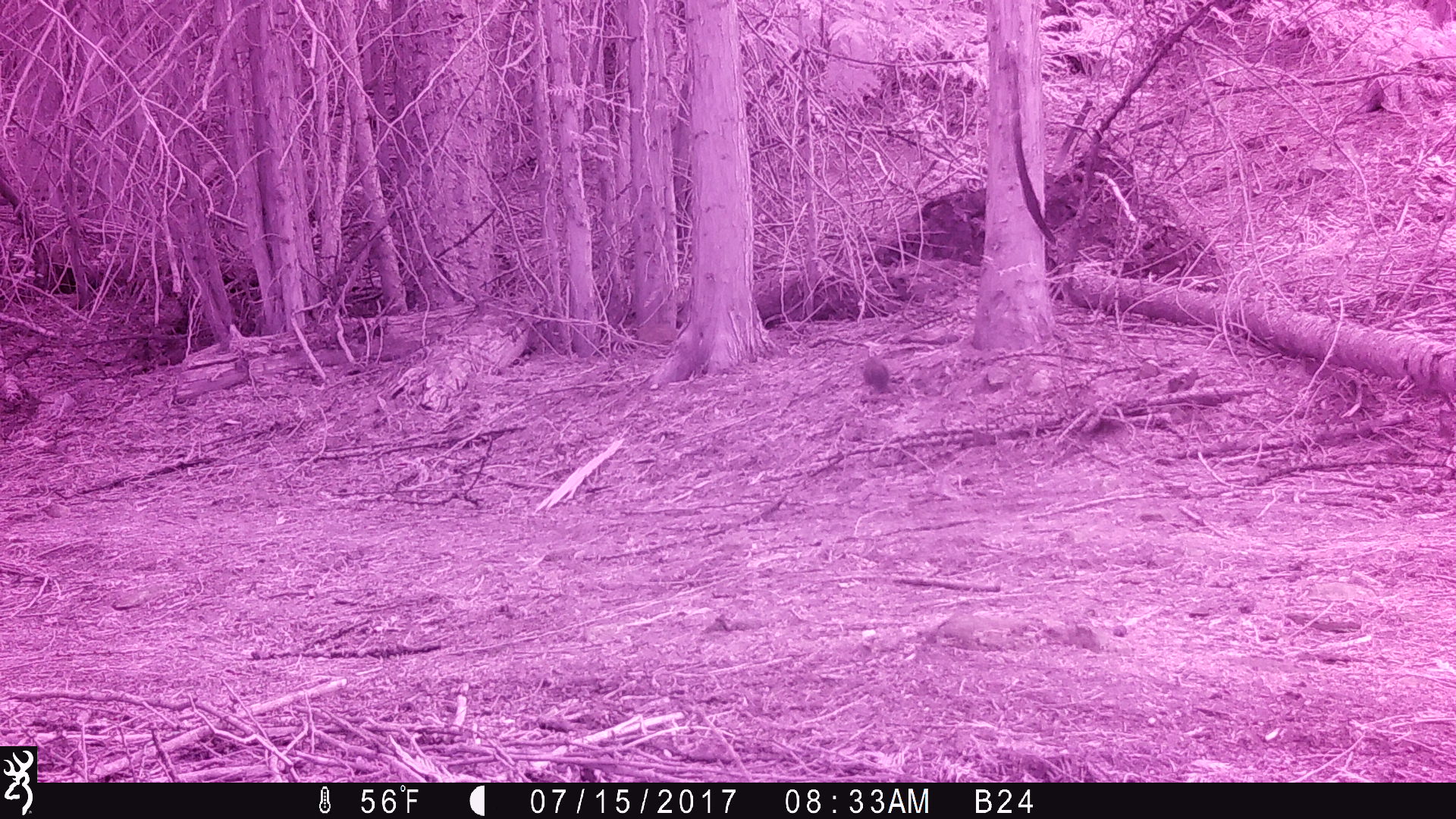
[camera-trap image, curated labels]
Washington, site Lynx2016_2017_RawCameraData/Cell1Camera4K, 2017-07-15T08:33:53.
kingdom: Animalia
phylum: Chordata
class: Mammalia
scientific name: Mammalia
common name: small mammal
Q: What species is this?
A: Small mammal (Mammalia).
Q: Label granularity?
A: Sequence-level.